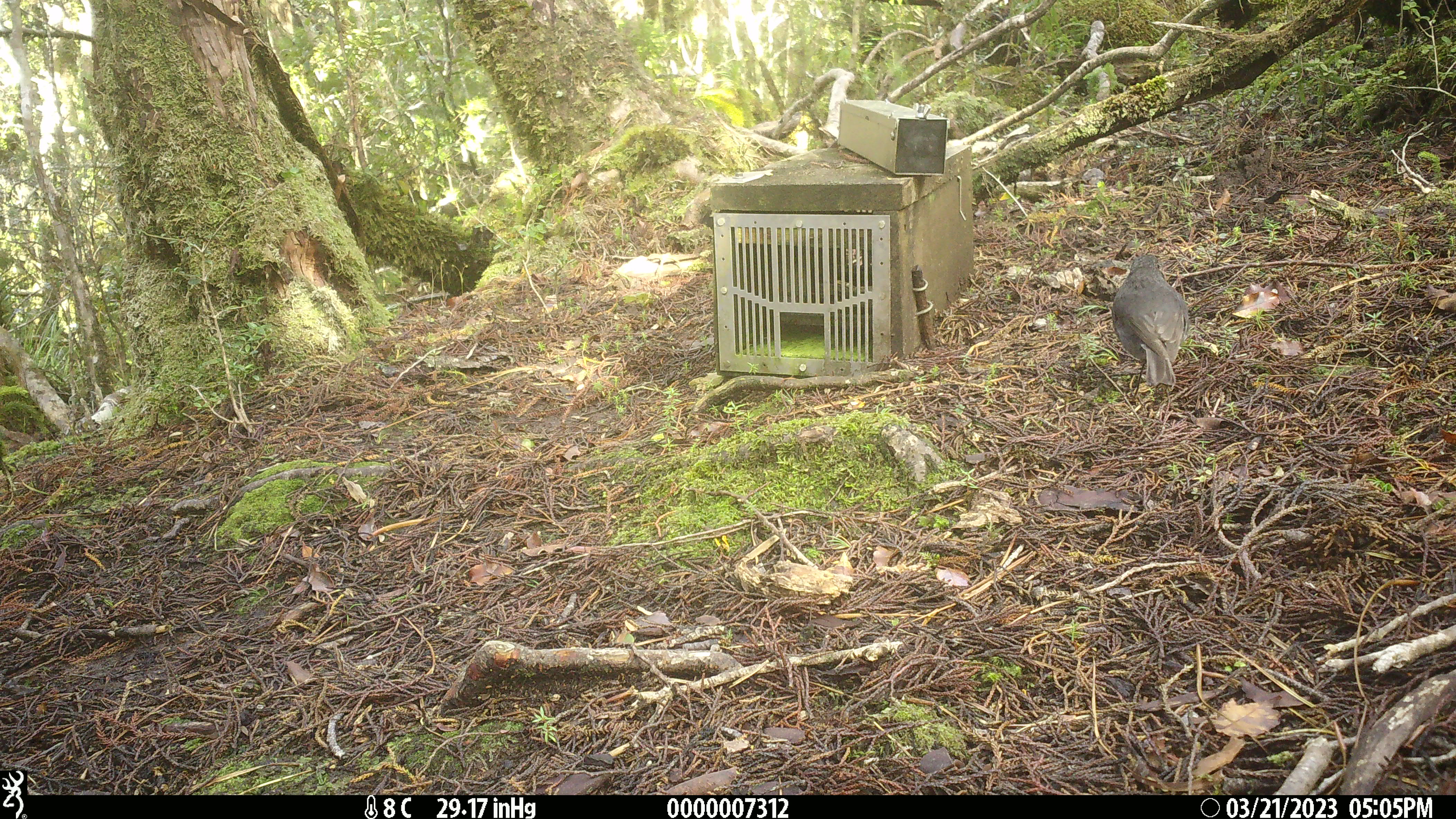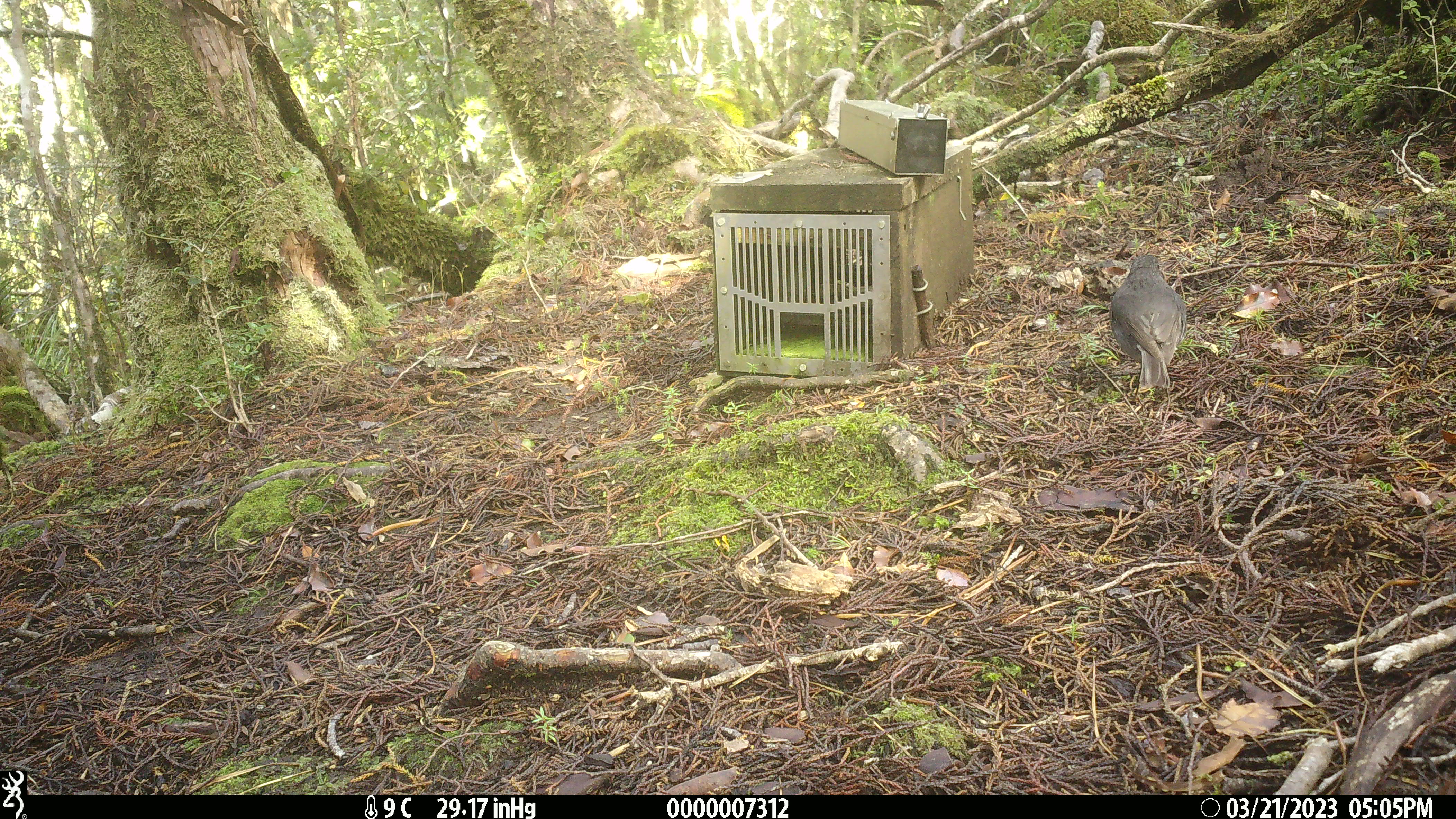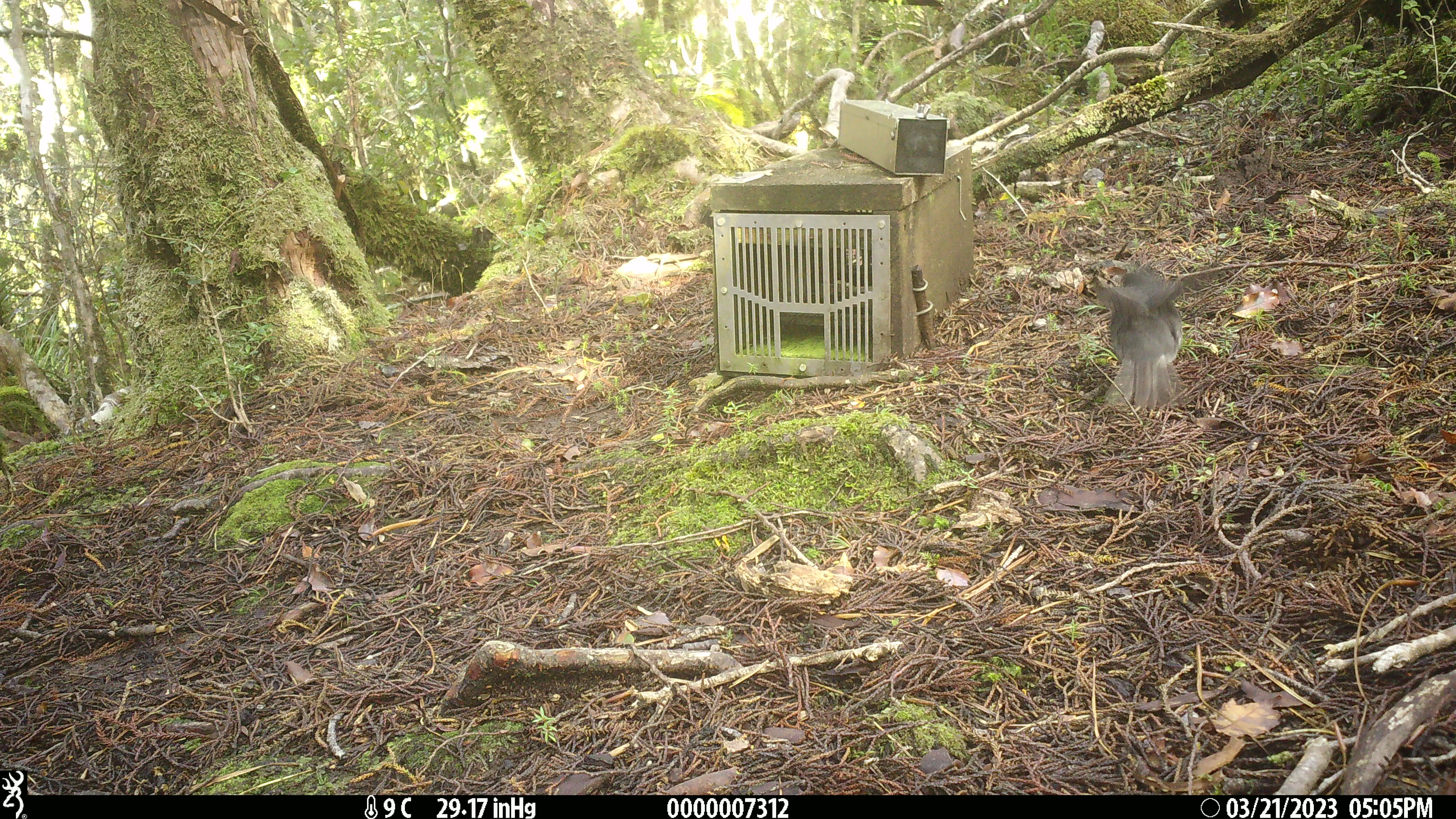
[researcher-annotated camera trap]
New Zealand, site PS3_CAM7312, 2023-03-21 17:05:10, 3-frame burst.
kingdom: Animalia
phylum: Chordata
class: Aves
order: Passeriformes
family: Petroicidae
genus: Petroica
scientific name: Petroica australis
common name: new zealand robin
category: robin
Robin (new zealand robin) (Petroica australis).